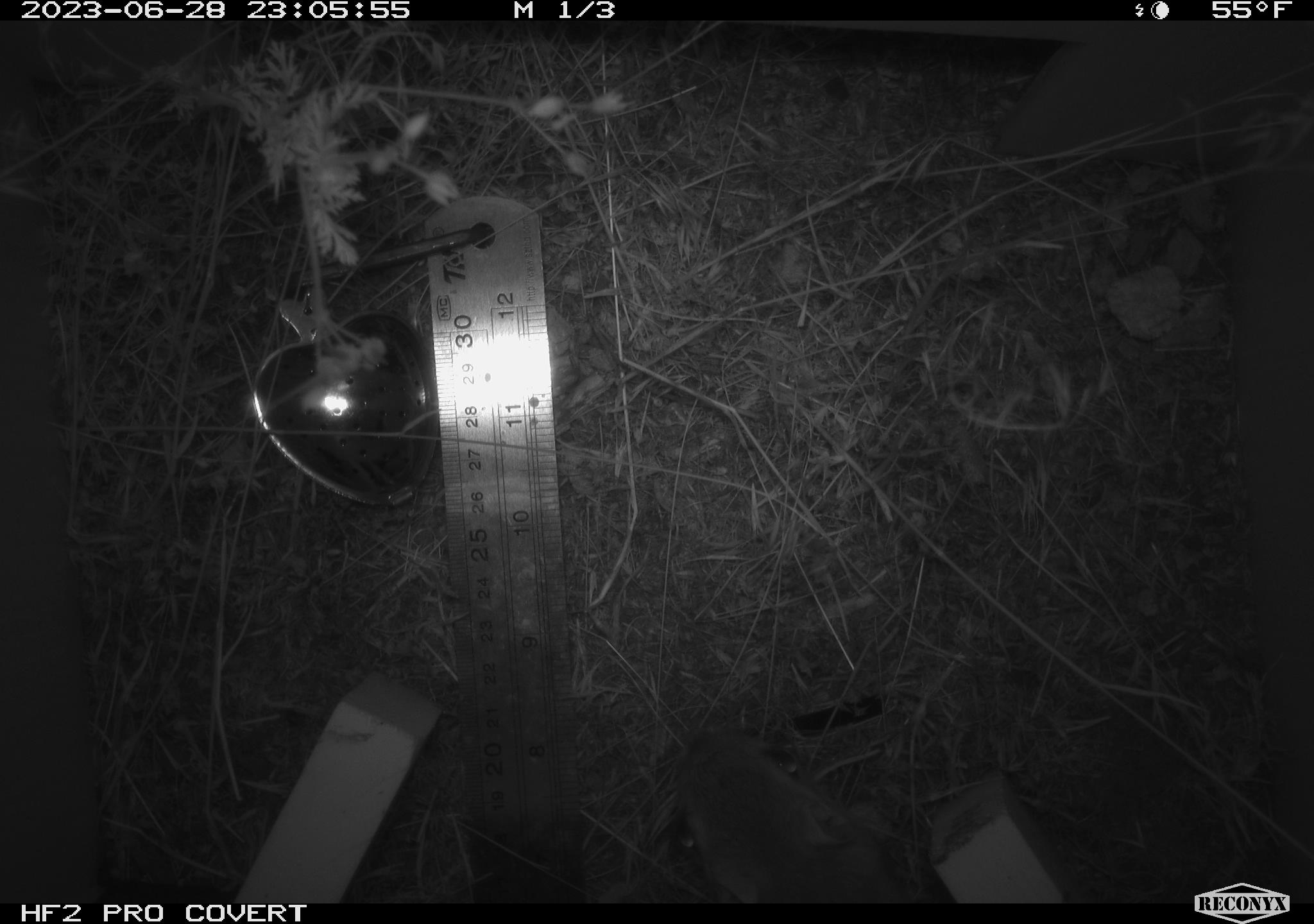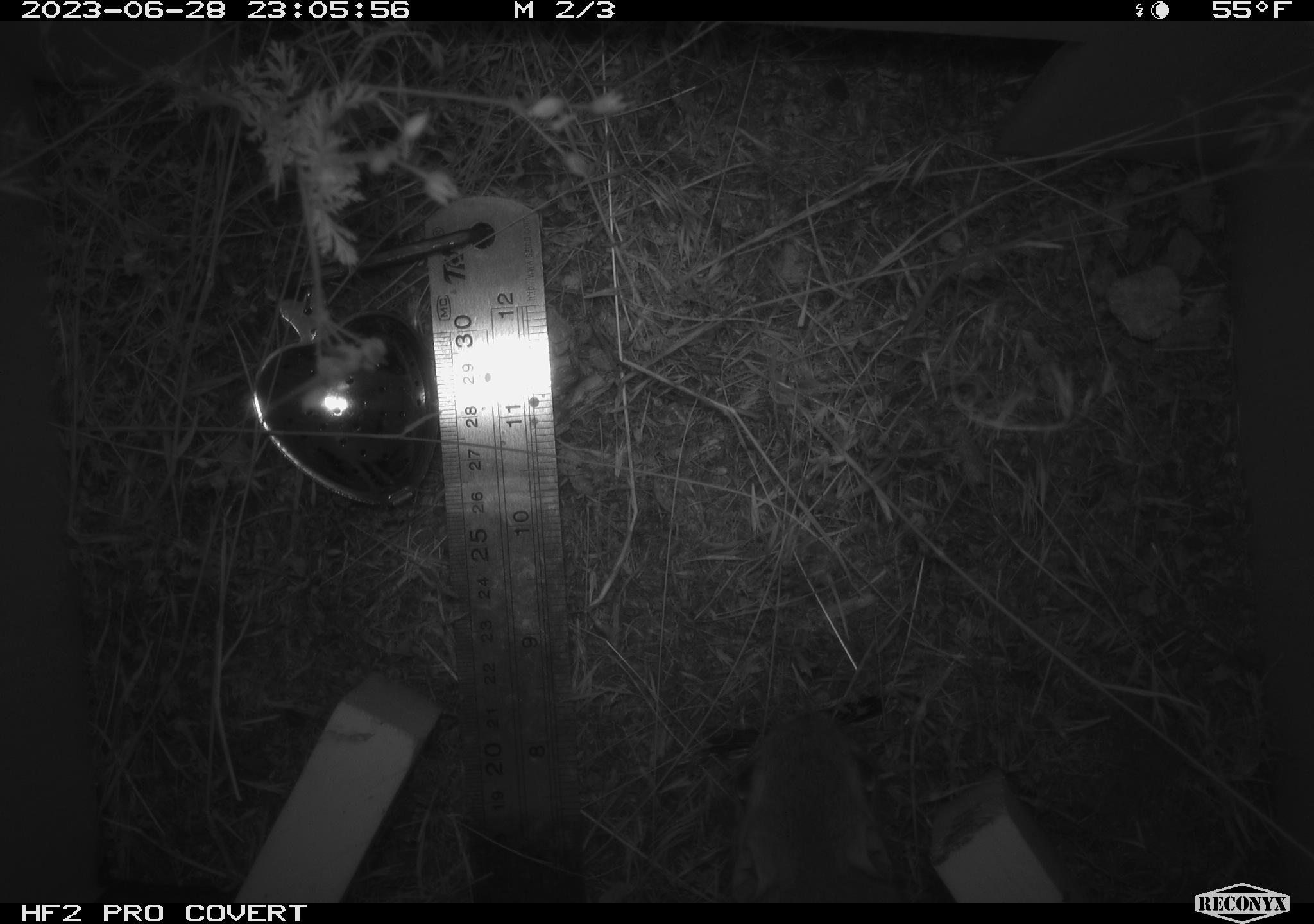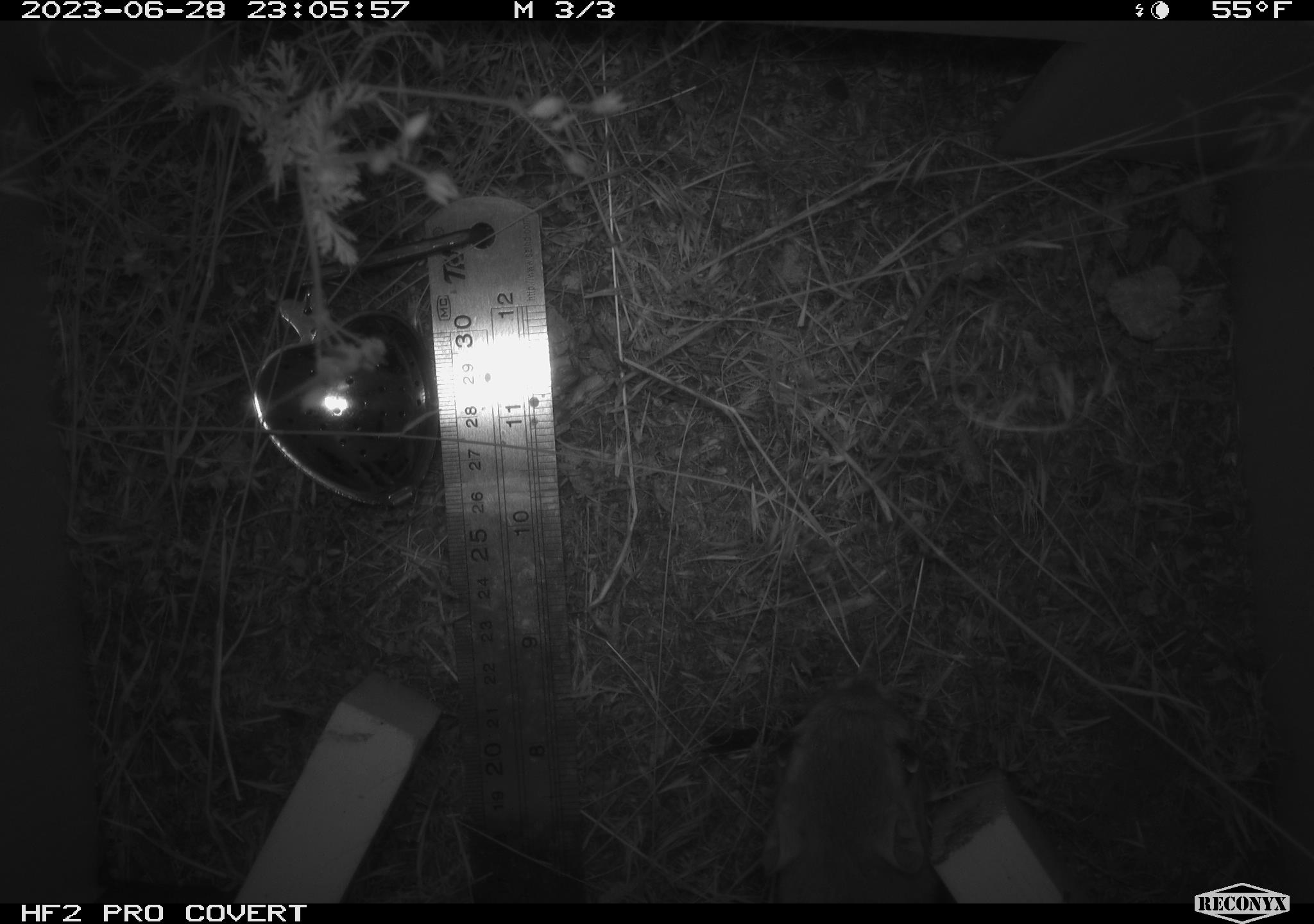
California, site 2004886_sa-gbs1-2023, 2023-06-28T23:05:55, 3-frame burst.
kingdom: Animalia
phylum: Chordata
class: Mammalia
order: Rodentia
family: Heteromyidae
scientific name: Heteromyidae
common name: kangaroo rats and pocket mice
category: heteromyidae family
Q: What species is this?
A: Heteromyidae family (kangaroo rats and pocket mice) (Heteromyidae).